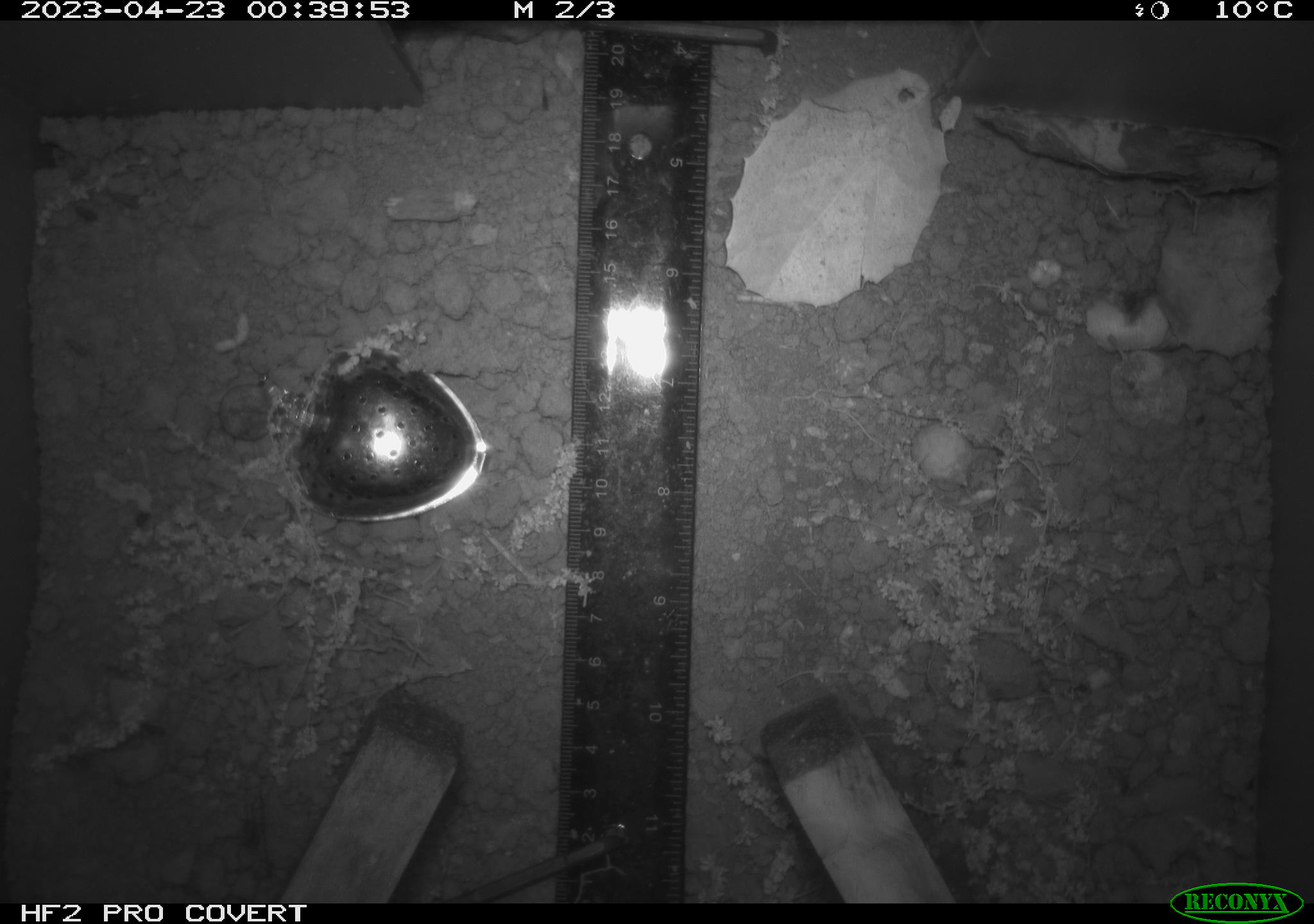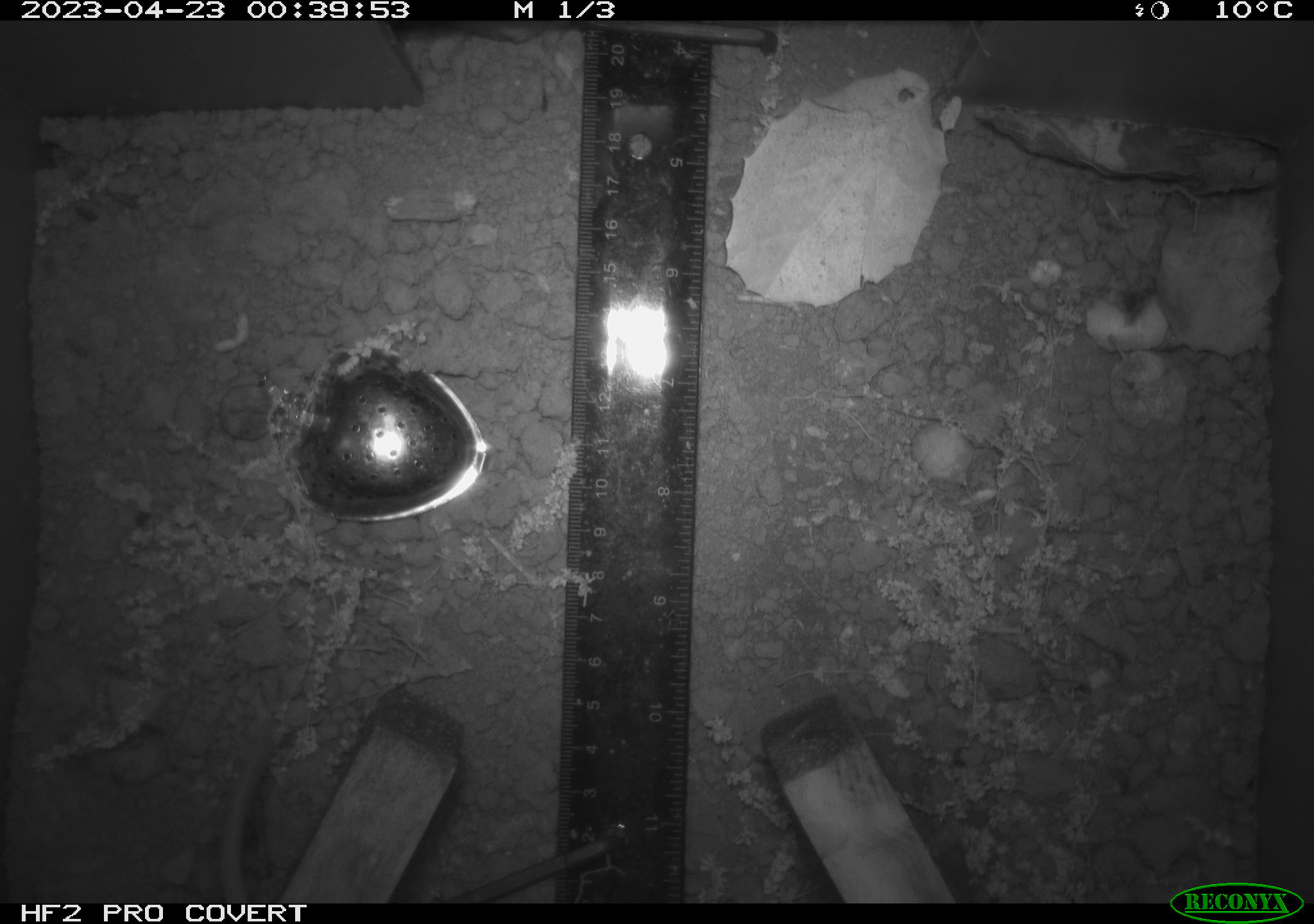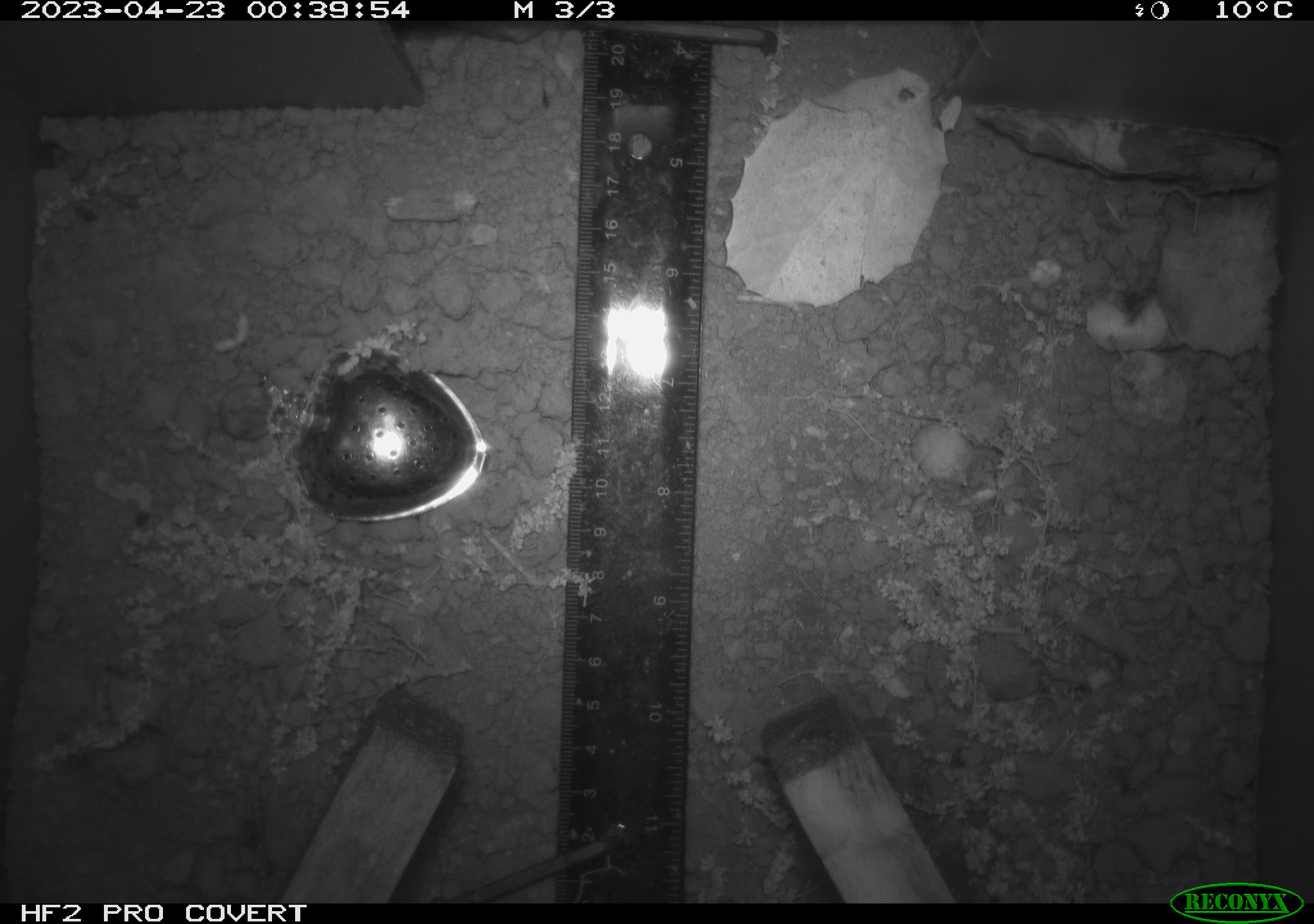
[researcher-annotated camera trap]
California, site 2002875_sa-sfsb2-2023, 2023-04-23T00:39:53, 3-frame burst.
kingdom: Animalia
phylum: Chordata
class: Mammalia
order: Rodentia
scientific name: Rodentia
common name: mouse species